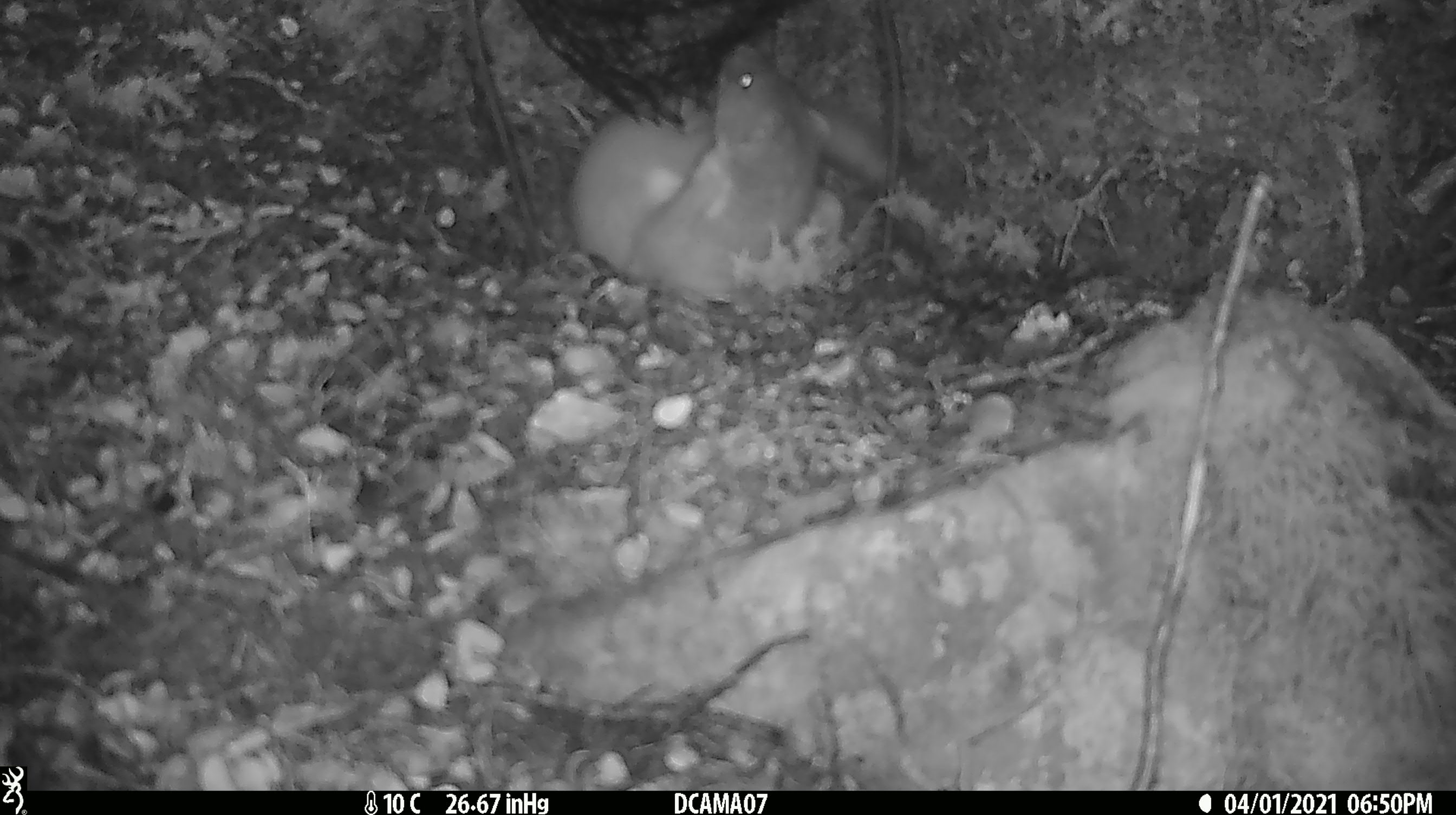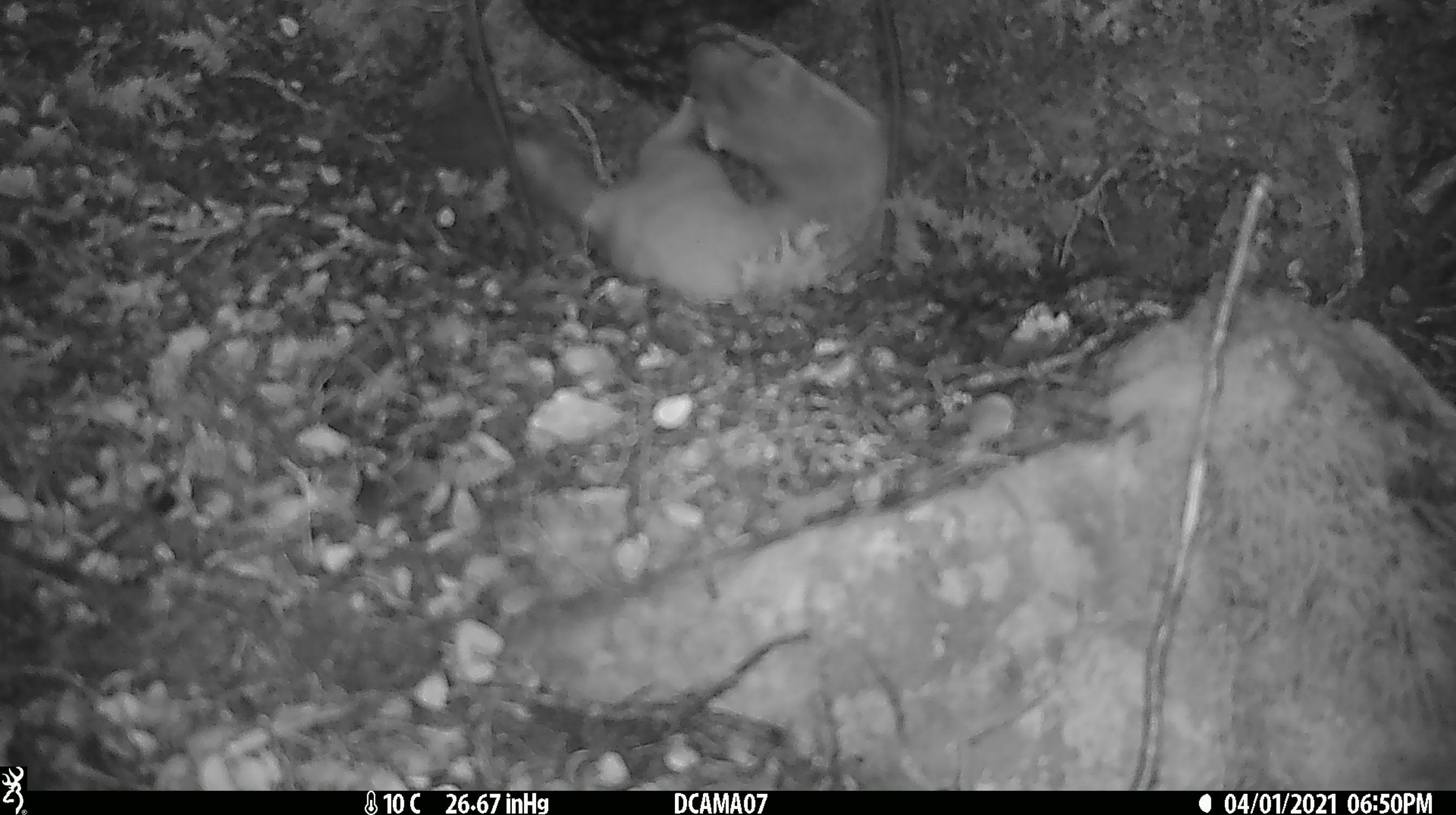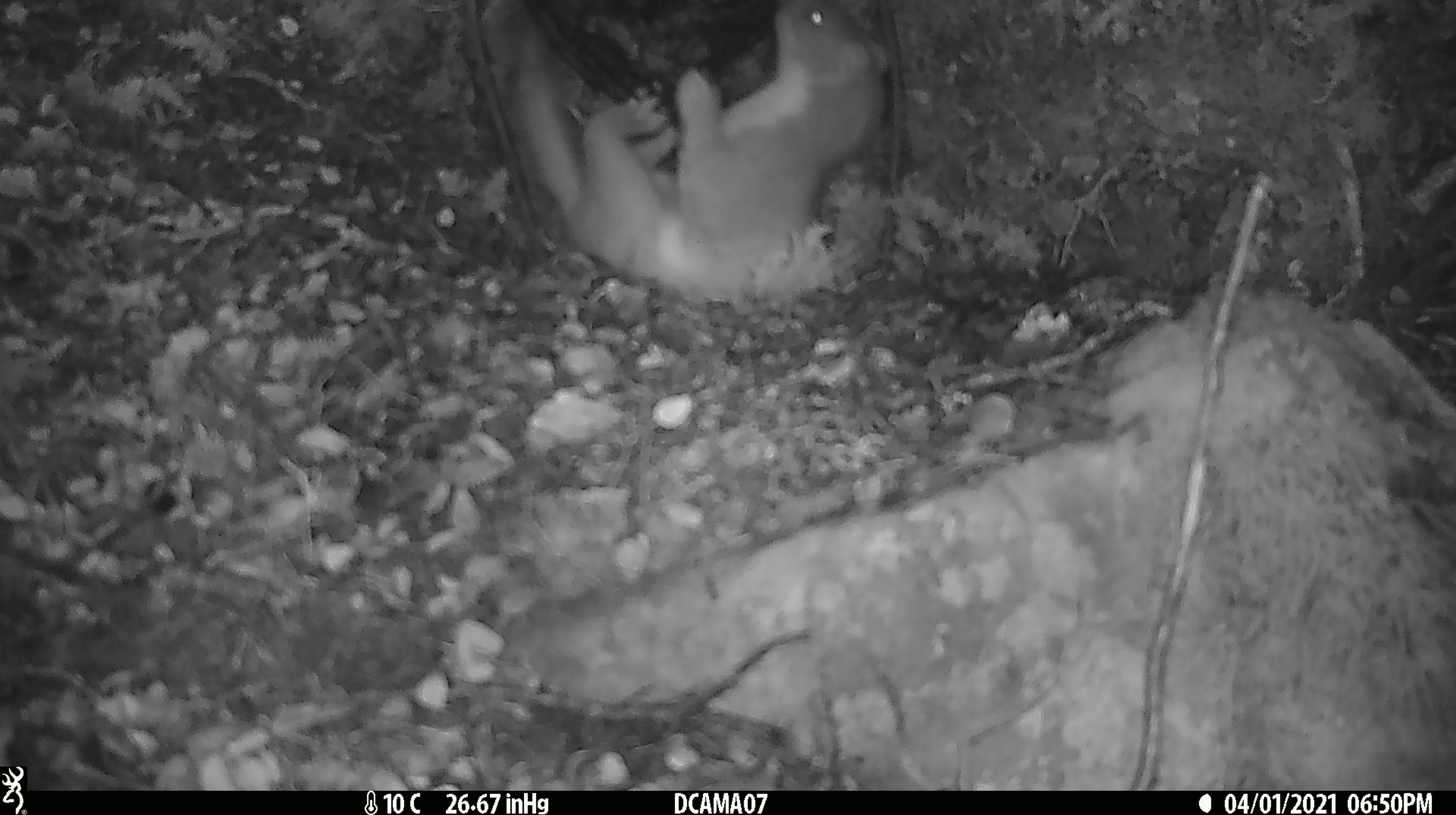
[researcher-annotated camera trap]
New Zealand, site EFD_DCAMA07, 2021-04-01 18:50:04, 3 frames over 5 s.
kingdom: Animalia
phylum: Chordata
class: Mammalia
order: Carnivora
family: Mustelidae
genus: Mustela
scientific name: Mustela erminea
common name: stoat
Stoat (Mustela erminea).